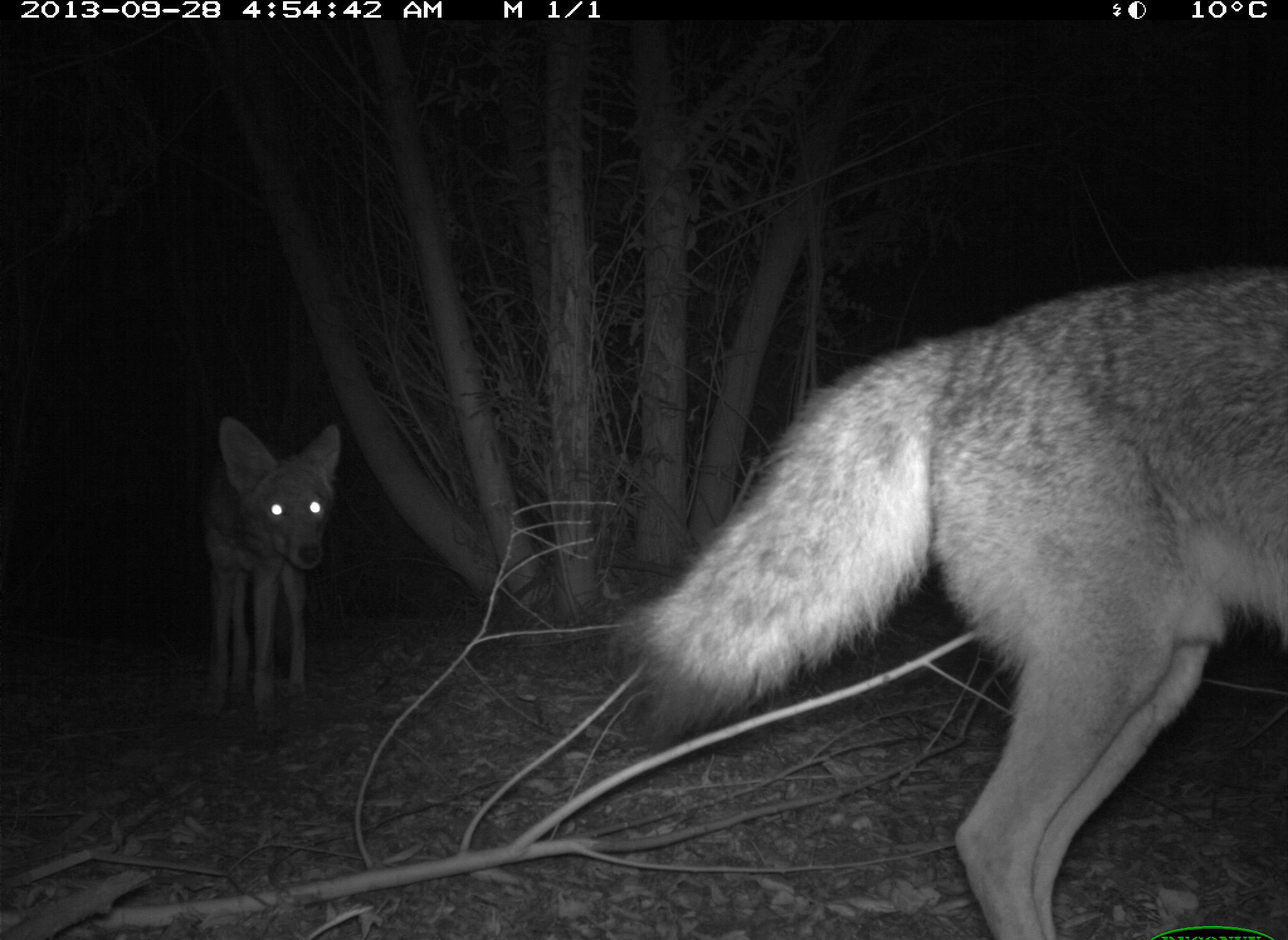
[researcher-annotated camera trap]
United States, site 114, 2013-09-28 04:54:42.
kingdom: Animalia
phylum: Chordata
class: Mammalia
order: Carnivora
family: Canidae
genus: Canis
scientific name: Canis latrans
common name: coyote